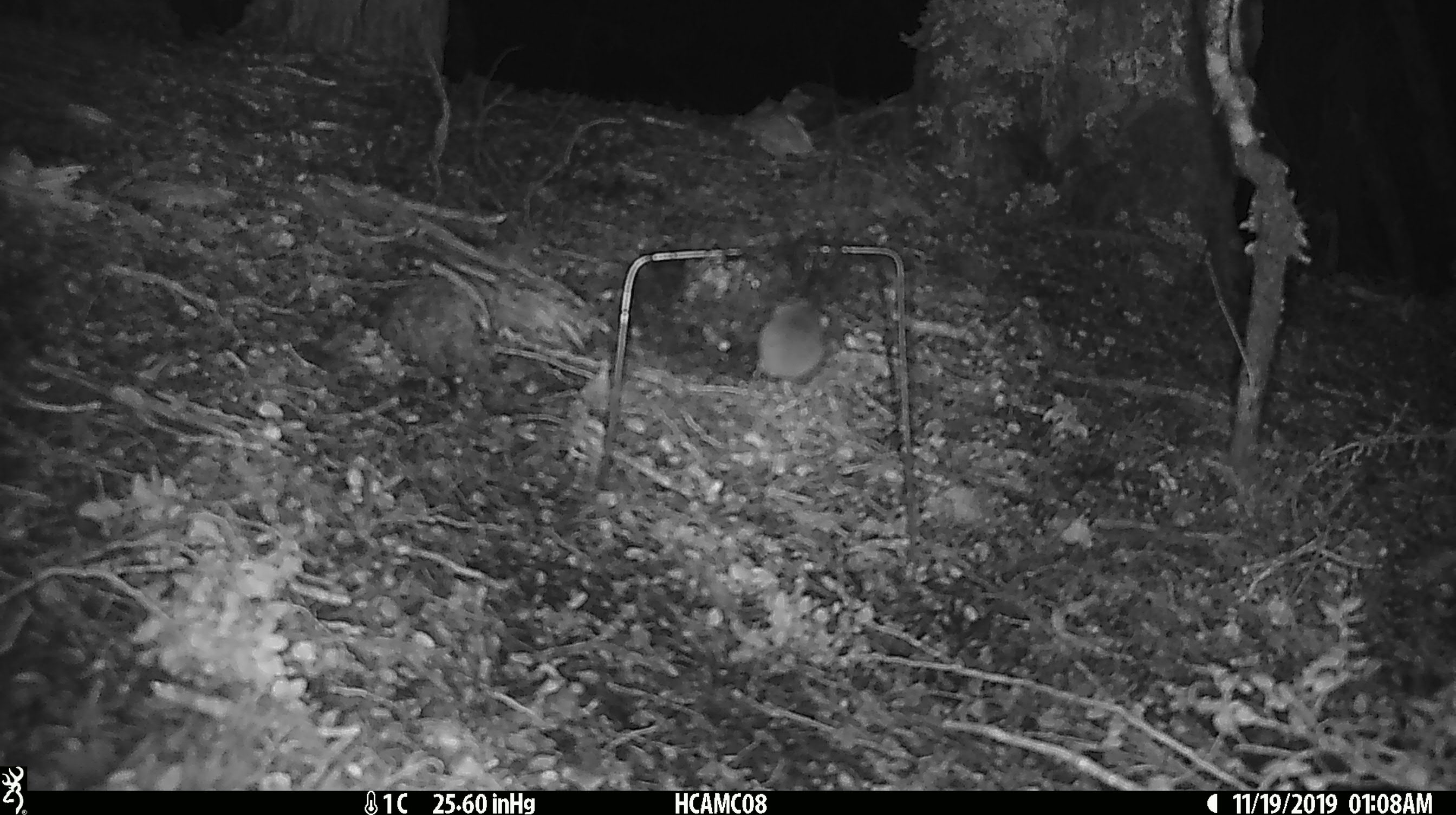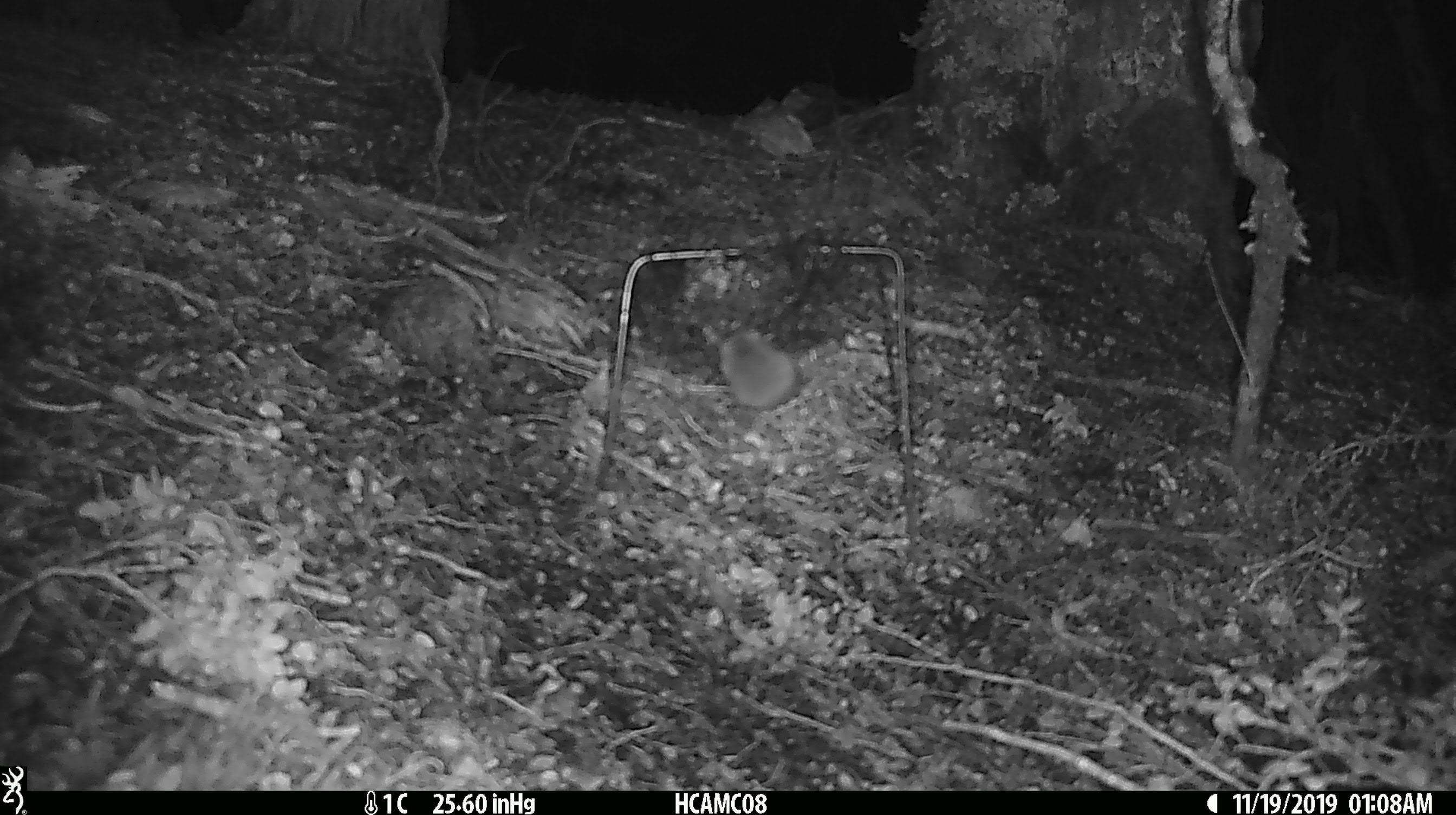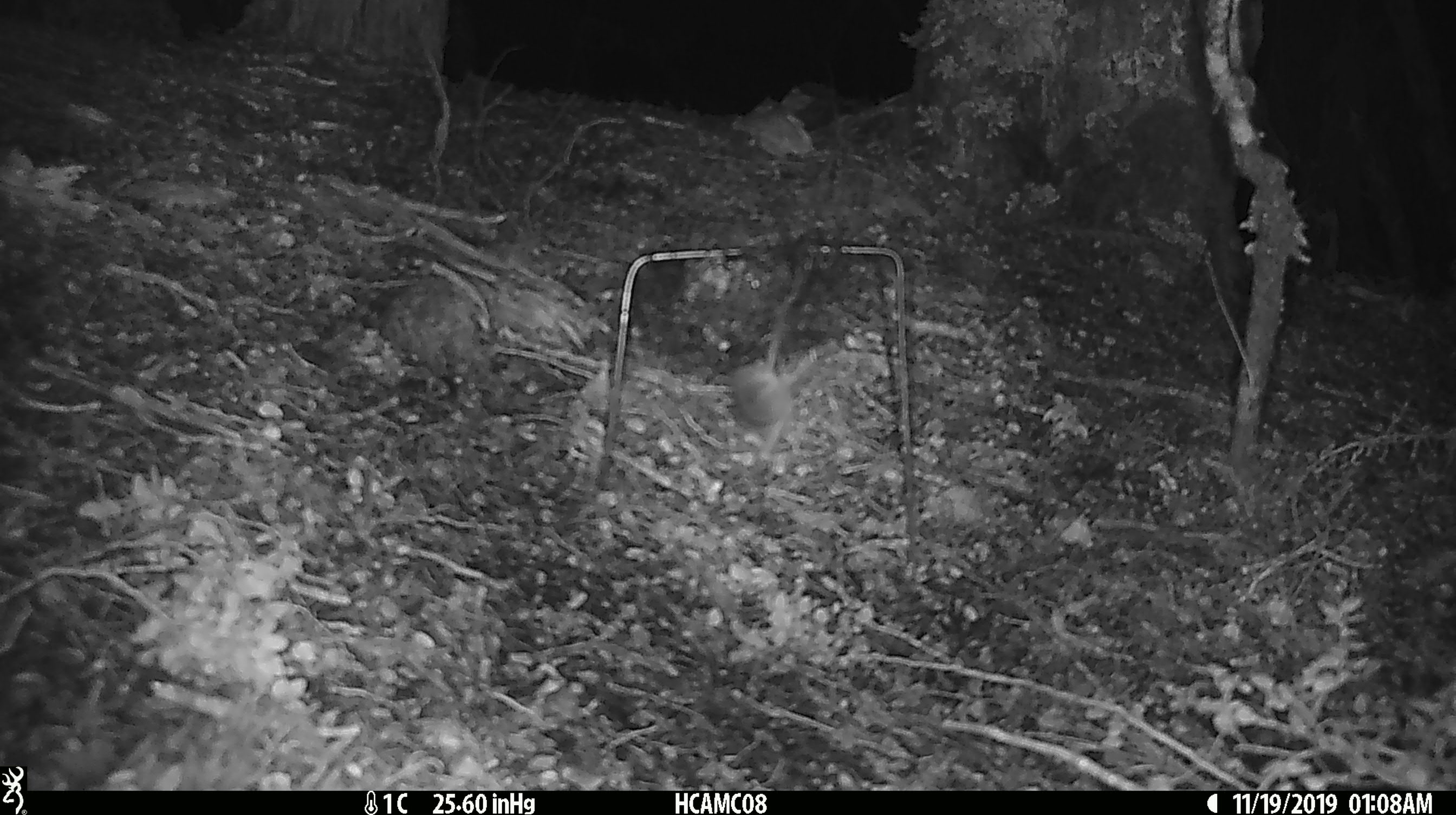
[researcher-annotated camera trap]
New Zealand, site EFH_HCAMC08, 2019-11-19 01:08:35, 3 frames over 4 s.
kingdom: Animalia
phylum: Chordata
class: Mammalia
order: Rodentia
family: Muridae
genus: Mus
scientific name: Mus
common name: mouse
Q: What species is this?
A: Mouse (Mus).